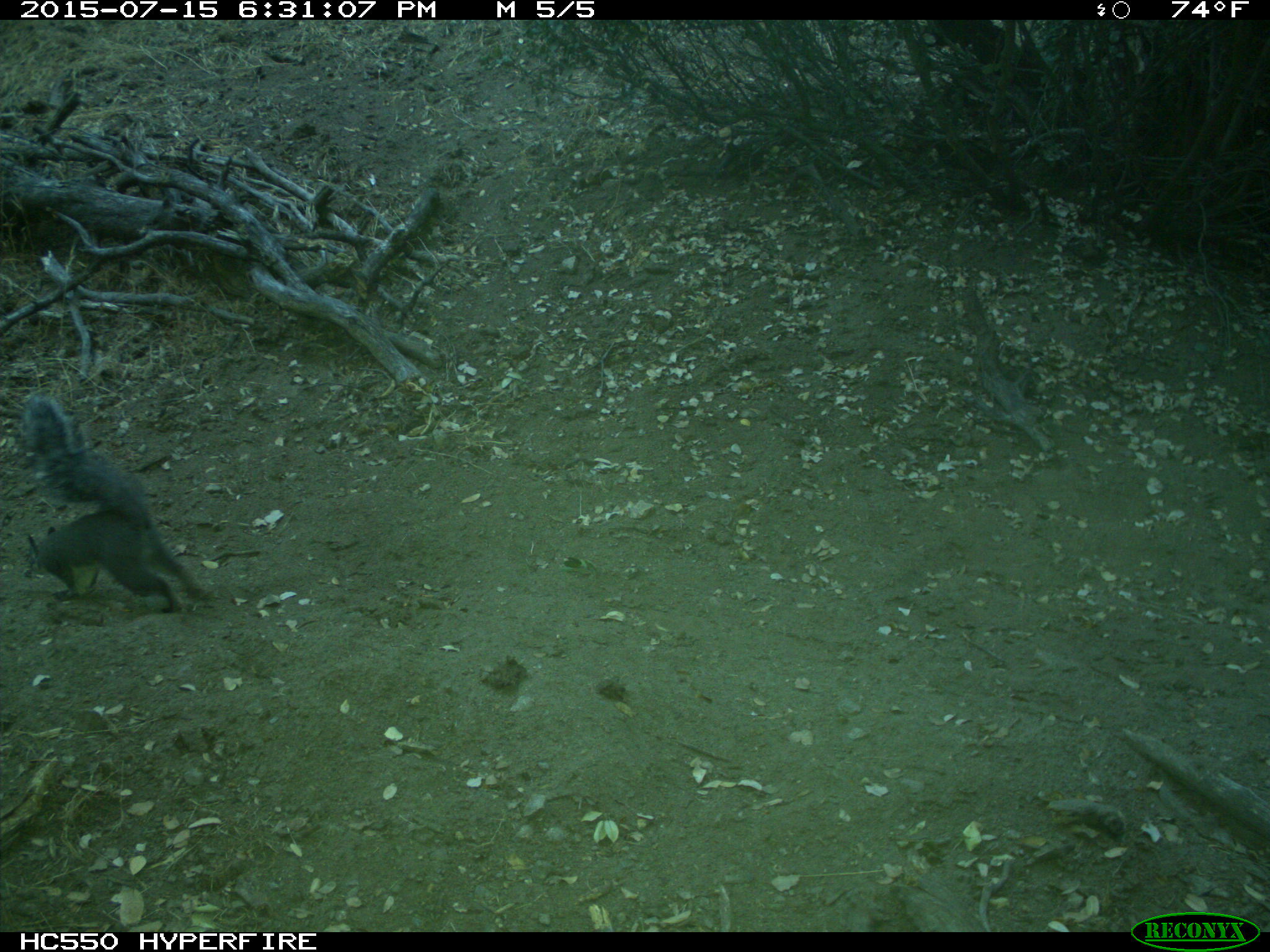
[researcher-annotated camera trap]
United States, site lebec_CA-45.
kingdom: Animalia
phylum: Chordata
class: Mammalia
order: Rodentia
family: Sciuridae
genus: Sciurus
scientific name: Sciurus carolinensis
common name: eastern gray squirrel